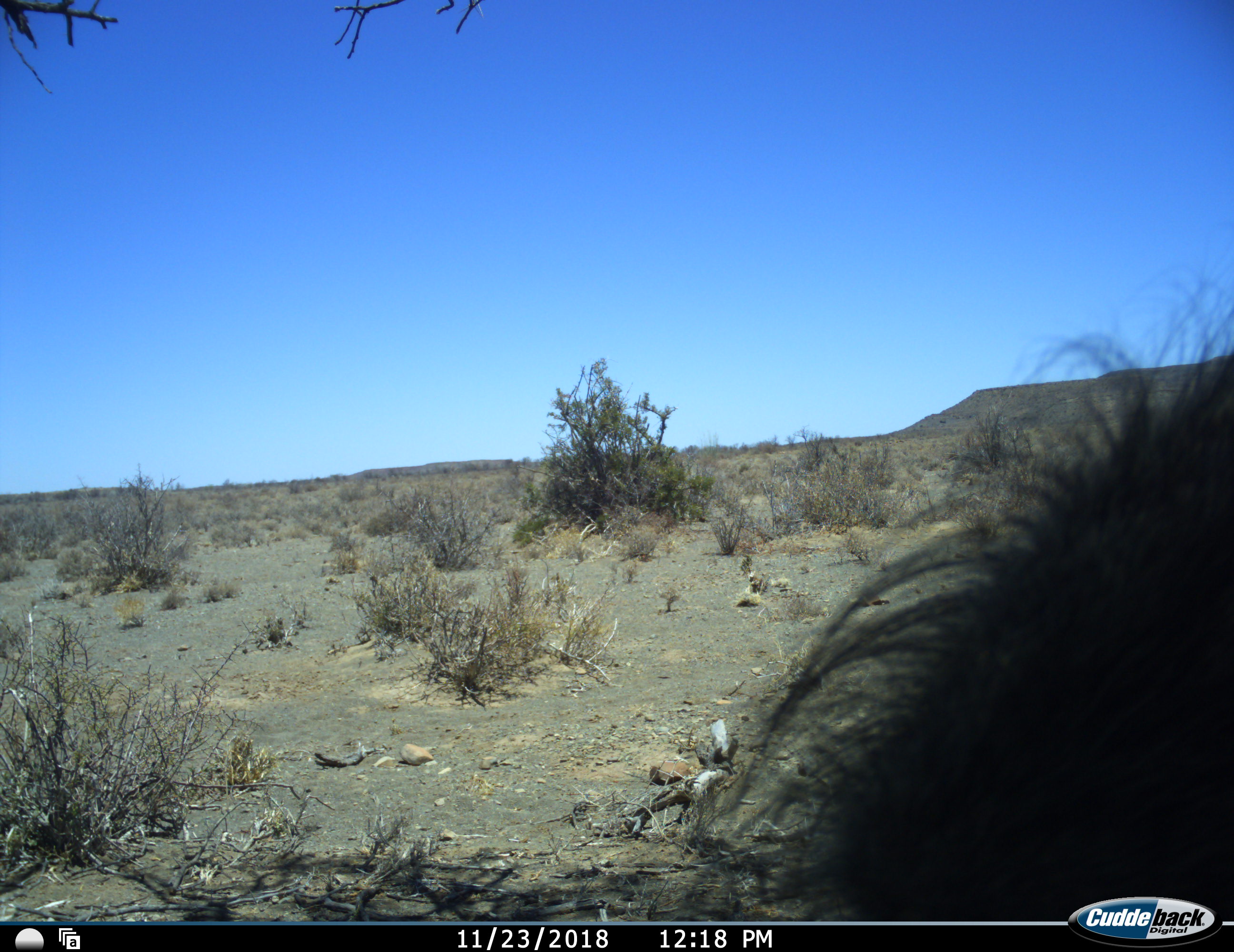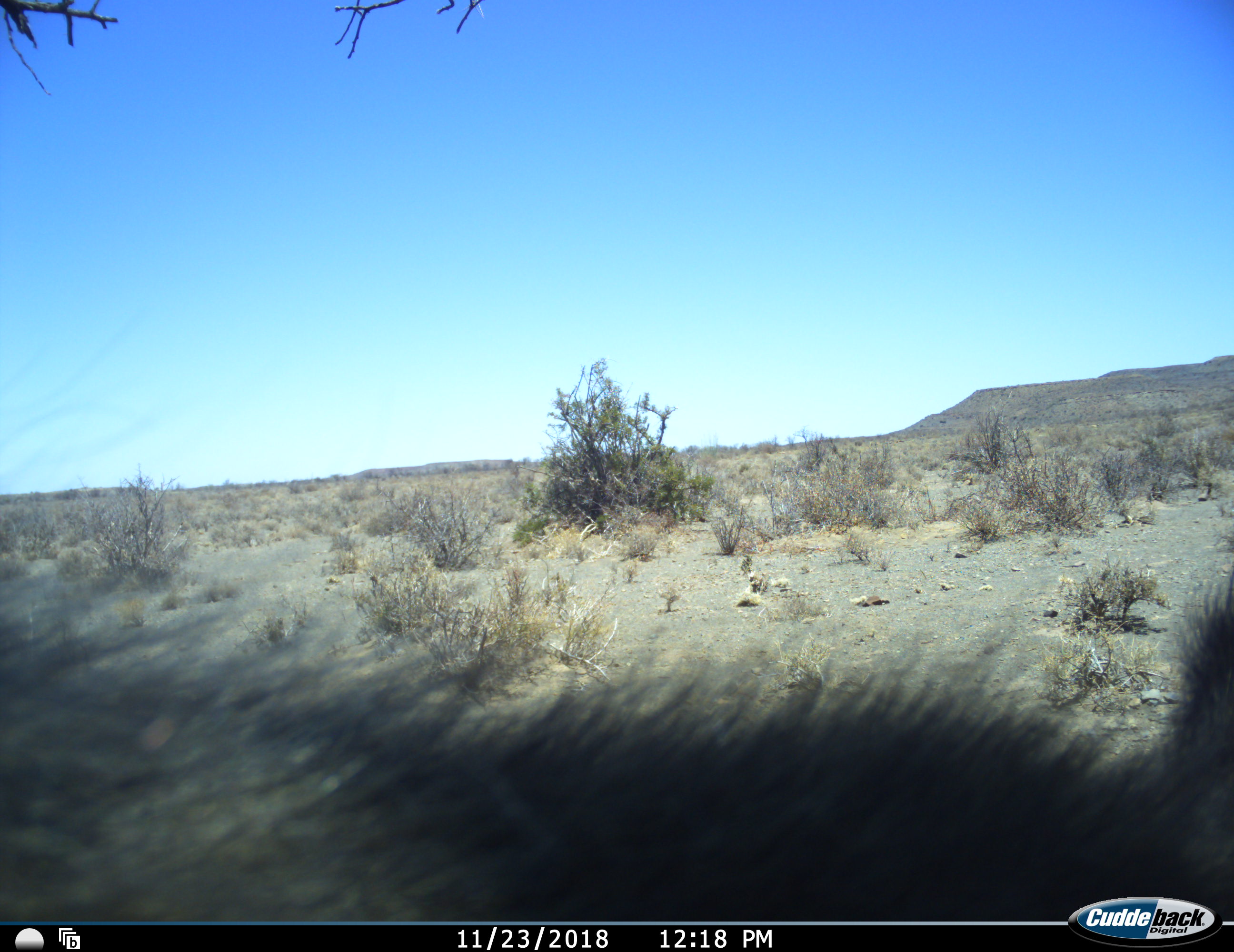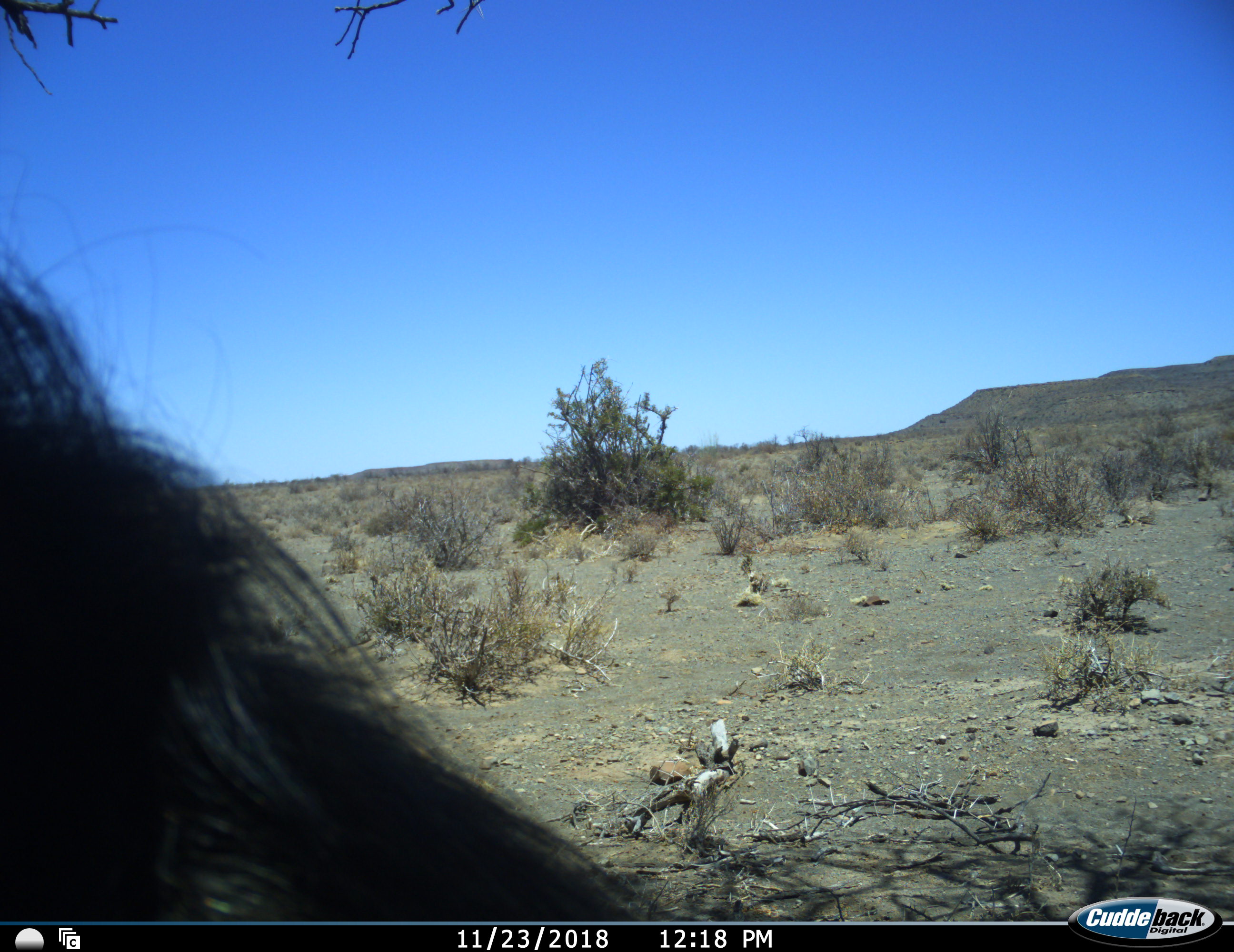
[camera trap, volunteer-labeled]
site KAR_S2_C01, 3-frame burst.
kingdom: Animalia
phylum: Chordata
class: Mammalia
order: Primates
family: Cercopithecidae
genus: Papio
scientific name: Papio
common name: baboon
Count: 1.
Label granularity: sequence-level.